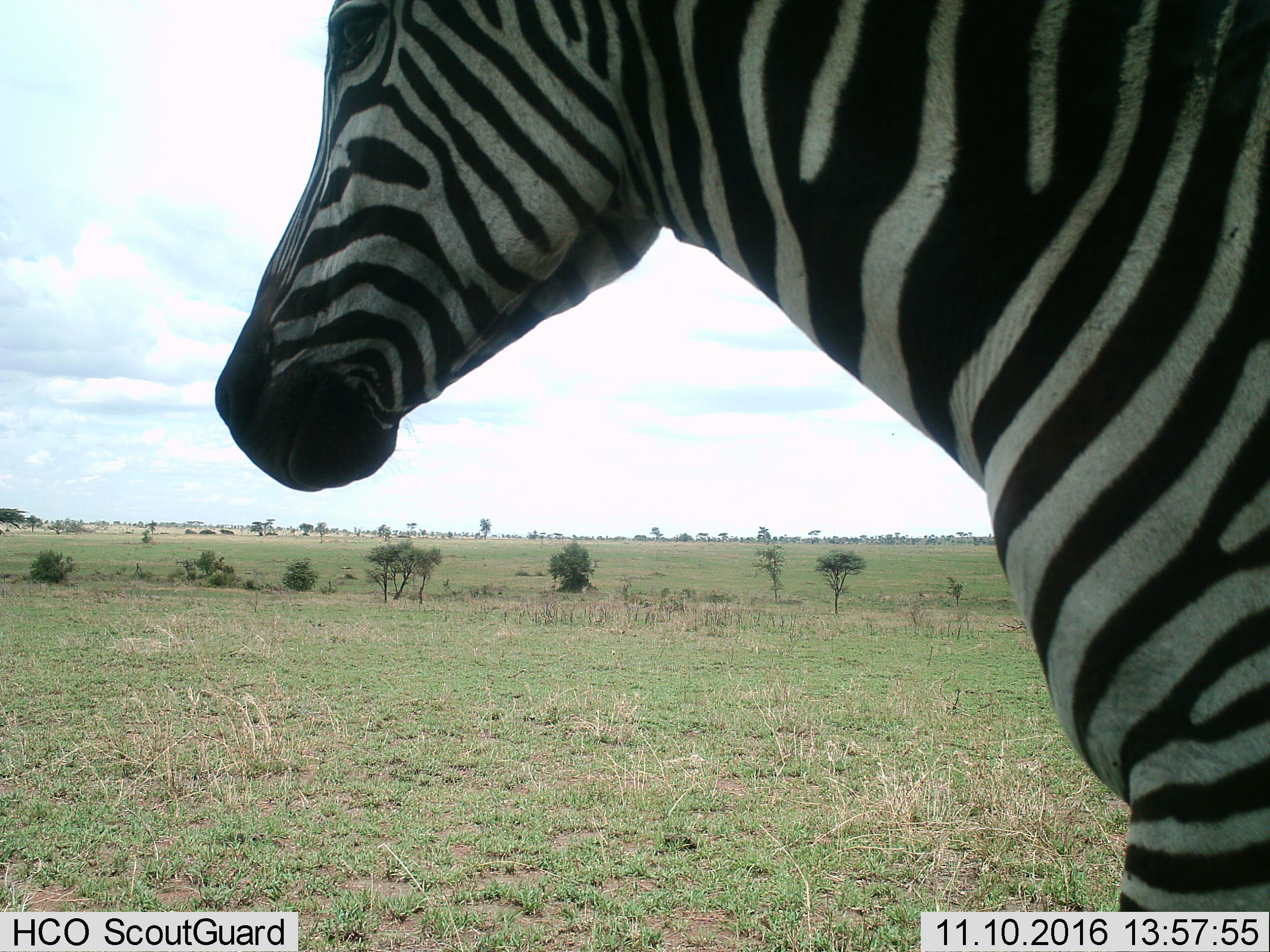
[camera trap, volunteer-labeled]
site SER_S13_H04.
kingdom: Animalia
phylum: Chordata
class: Mammalia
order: Perissodactyla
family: Equidae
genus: Equus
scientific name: Equus quagga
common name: plains zebra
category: zebraplains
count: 1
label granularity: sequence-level